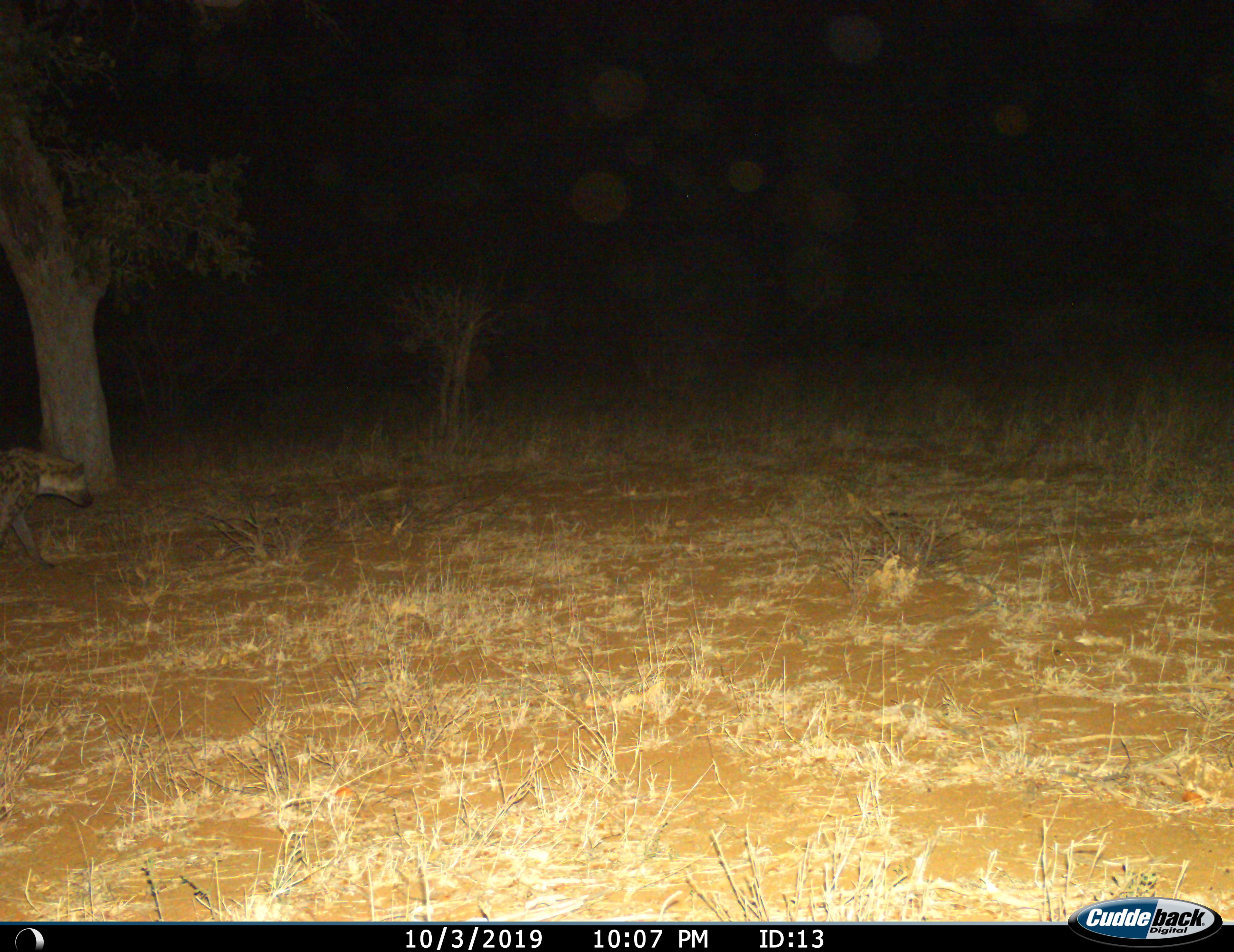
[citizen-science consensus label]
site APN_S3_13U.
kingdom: Animalia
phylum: Chordata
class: Mammalia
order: Carnivora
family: Hyaenidae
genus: Crocuta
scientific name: Crocuta crocuta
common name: spotted hyena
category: hyenaspotted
Hyenaspotted (spotted hyena) (Crocuta crocuta), count 1. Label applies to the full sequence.